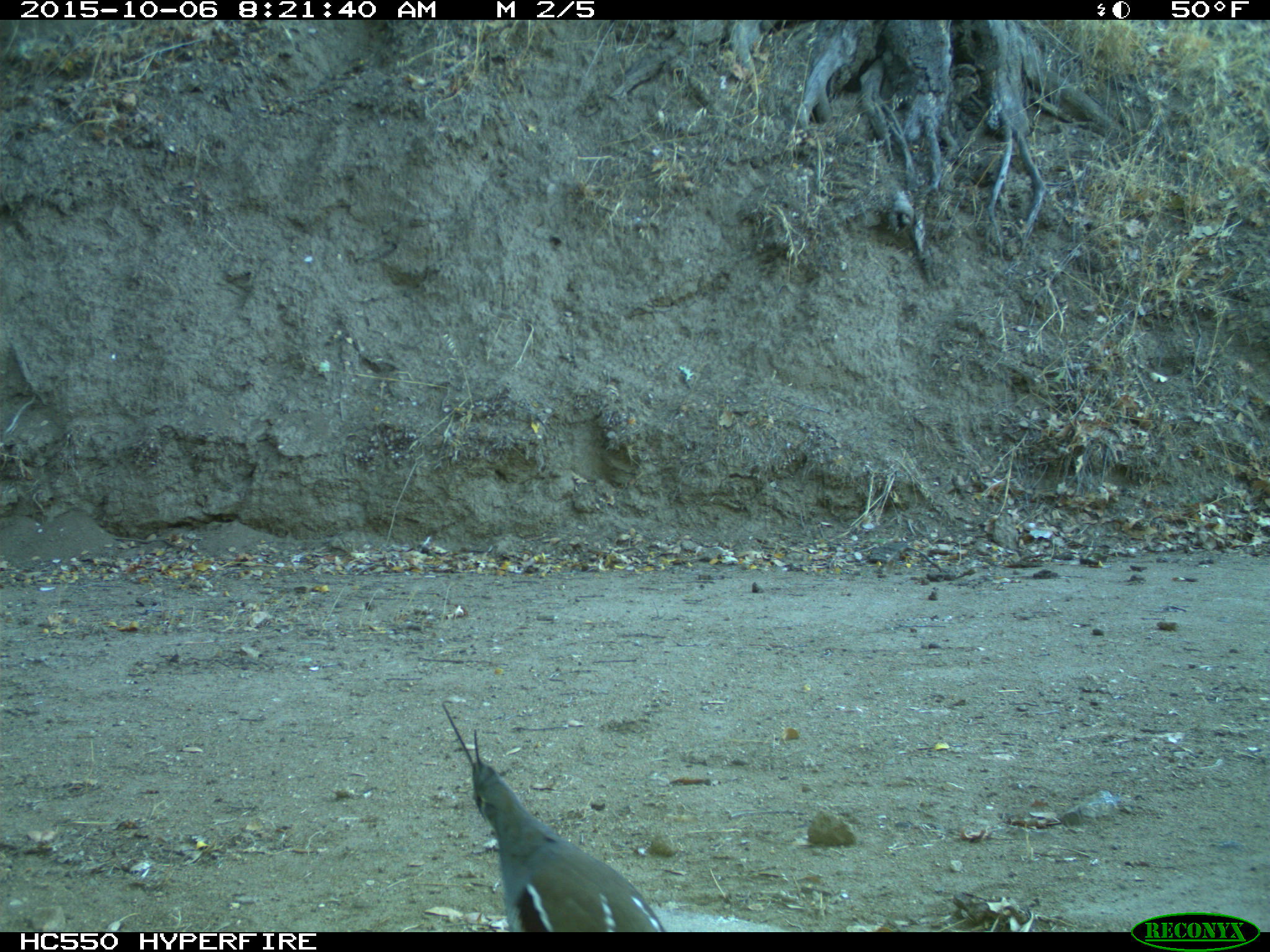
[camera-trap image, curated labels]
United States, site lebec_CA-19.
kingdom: Animalia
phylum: Chordata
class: Aves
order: Galliformes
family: Odontophoridae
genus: Callipepla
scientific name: Callipepla californica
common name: california quail